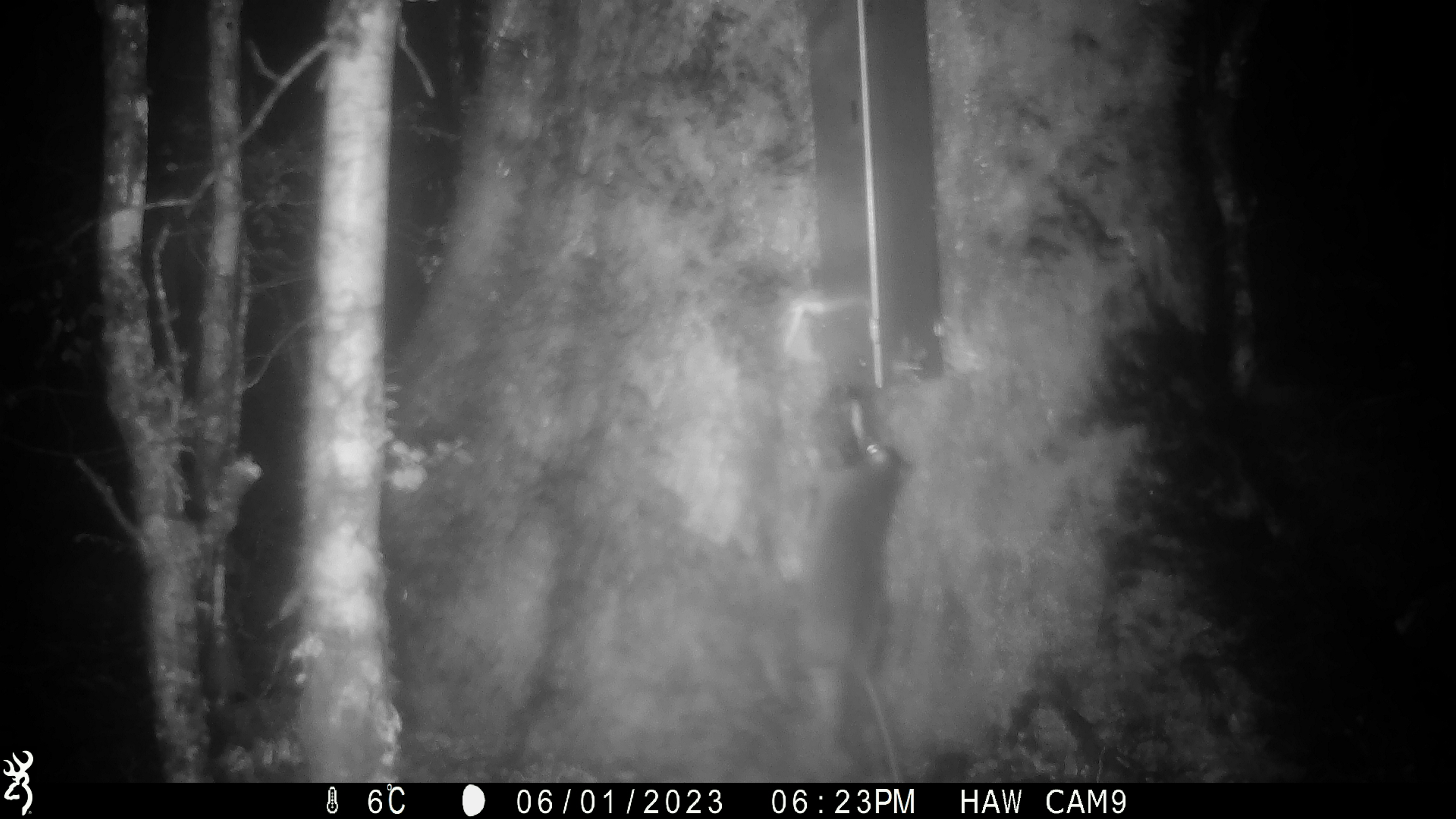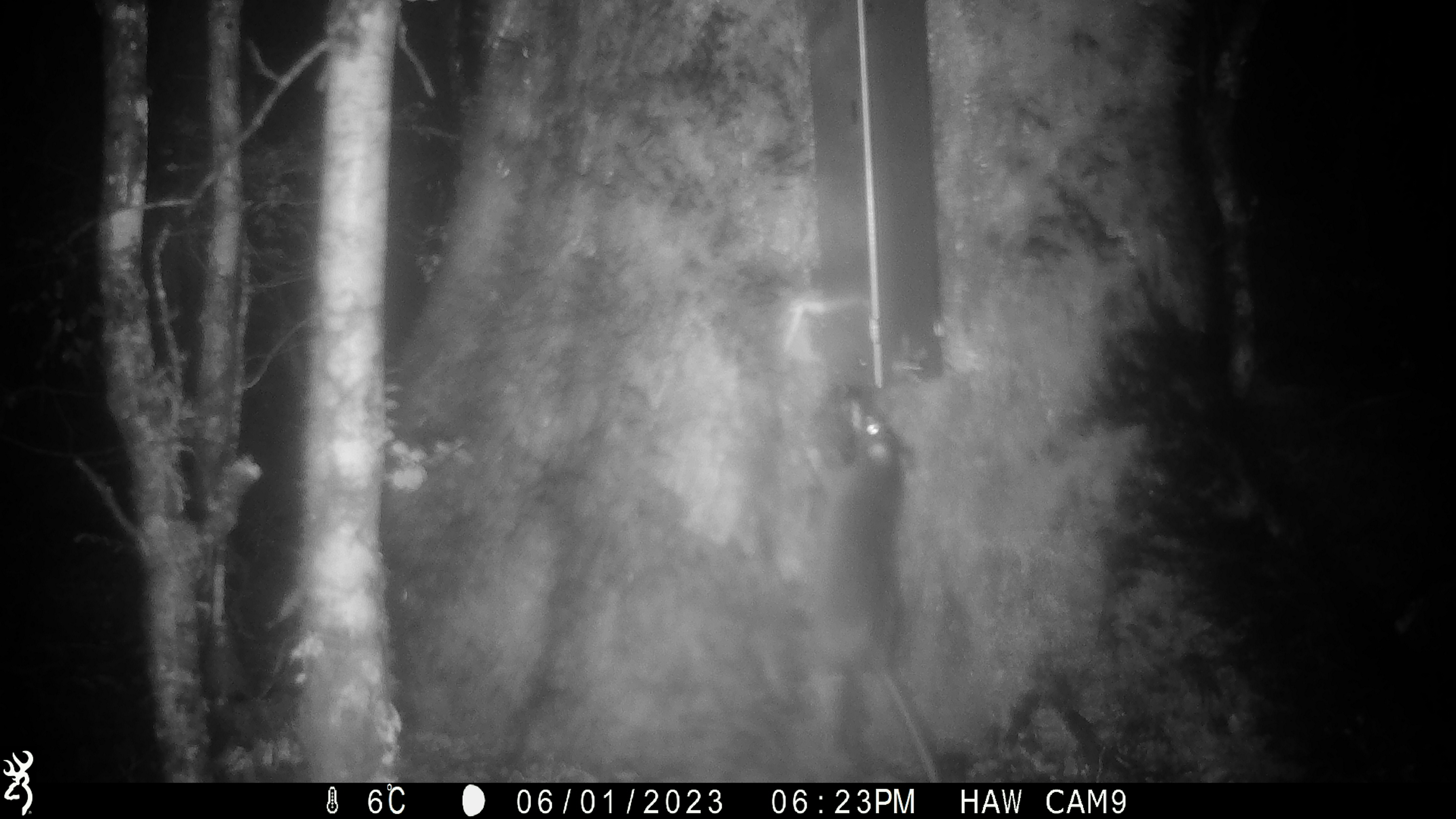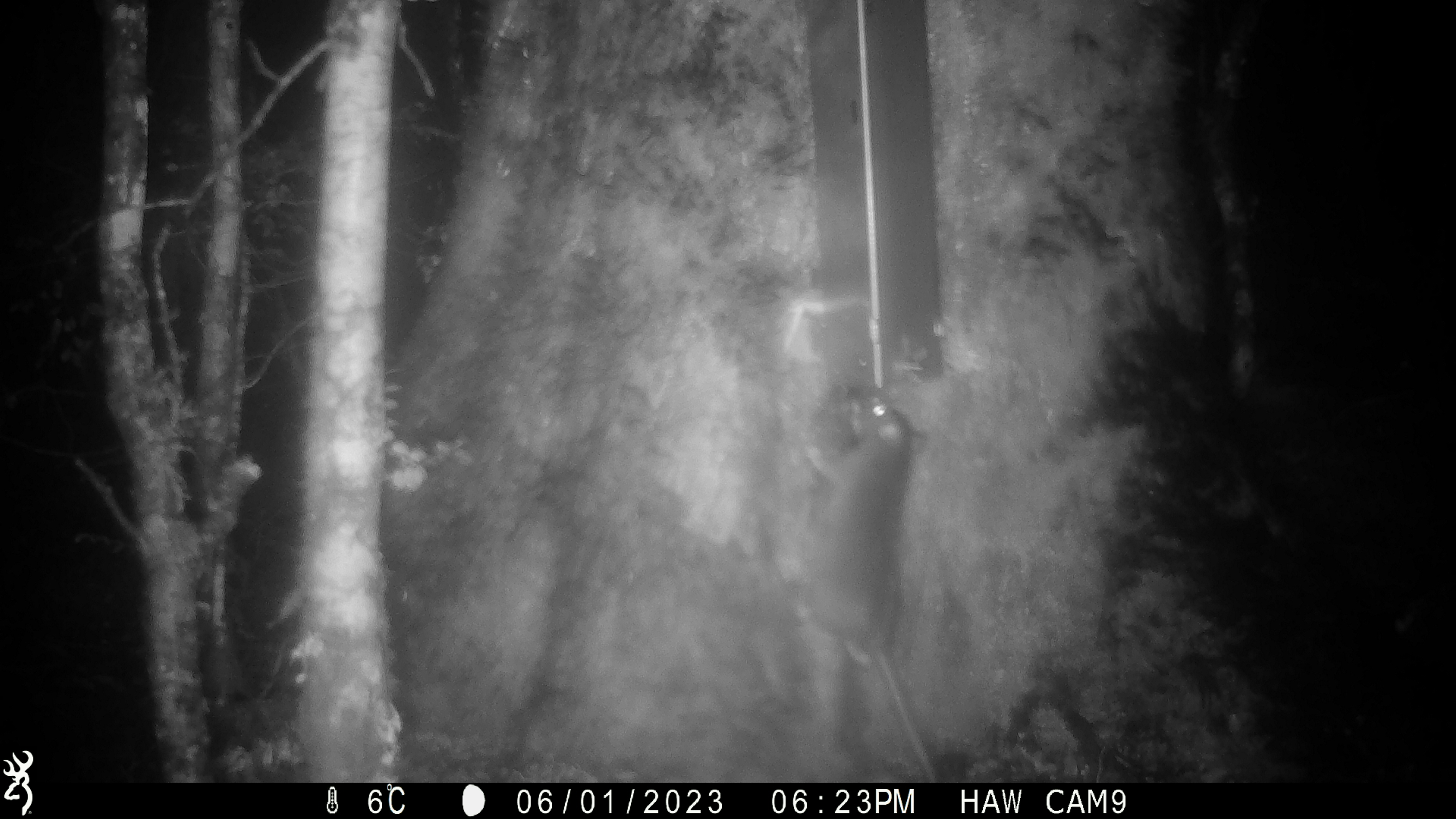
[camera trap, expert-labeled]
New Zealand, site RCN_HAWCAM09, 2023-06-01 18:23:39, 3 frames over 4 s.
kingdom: Animalia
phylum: Chordata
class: Mammalia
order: Rodentia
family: Muridae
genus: Rattus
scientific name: Rattus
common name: rat